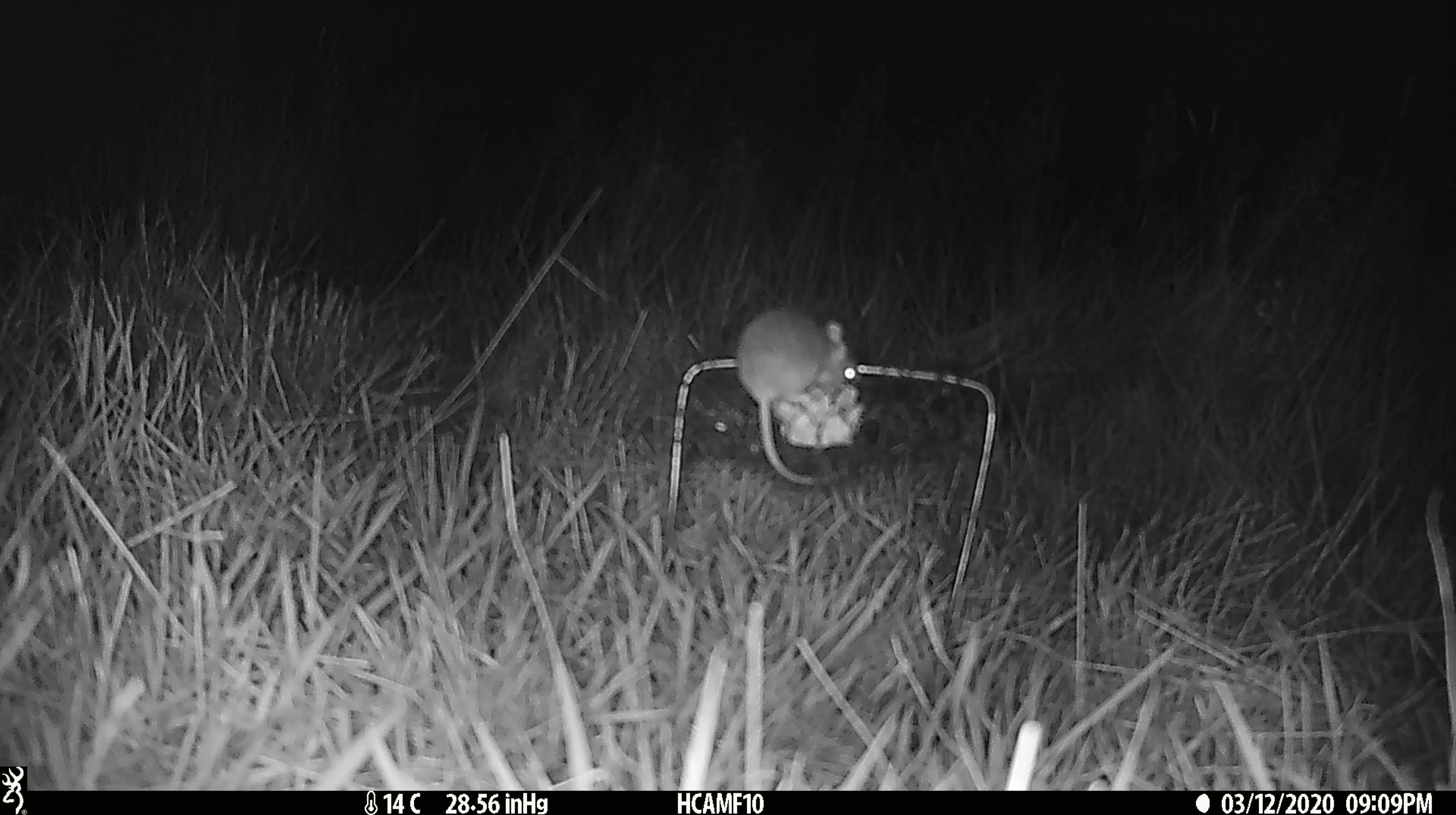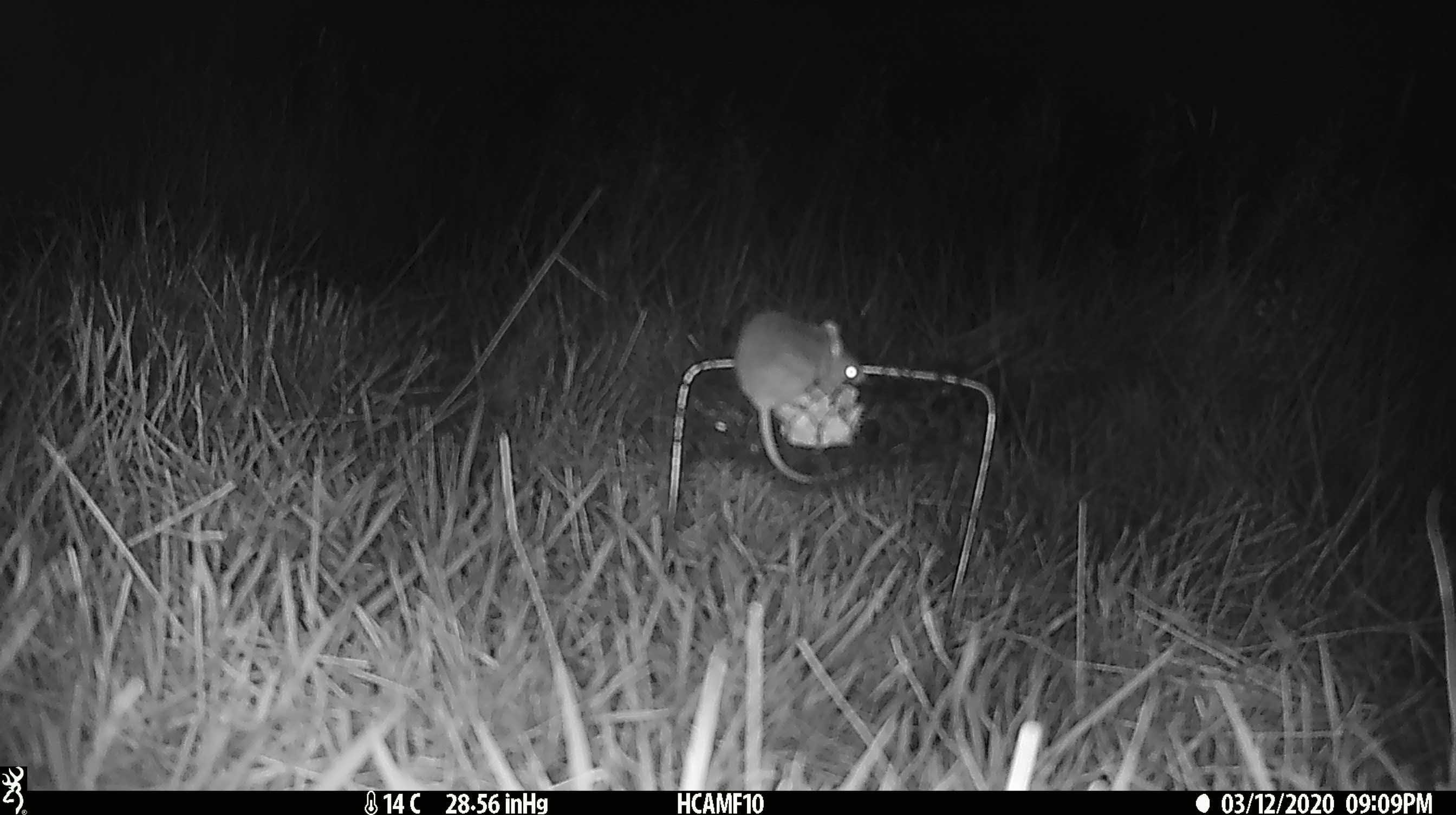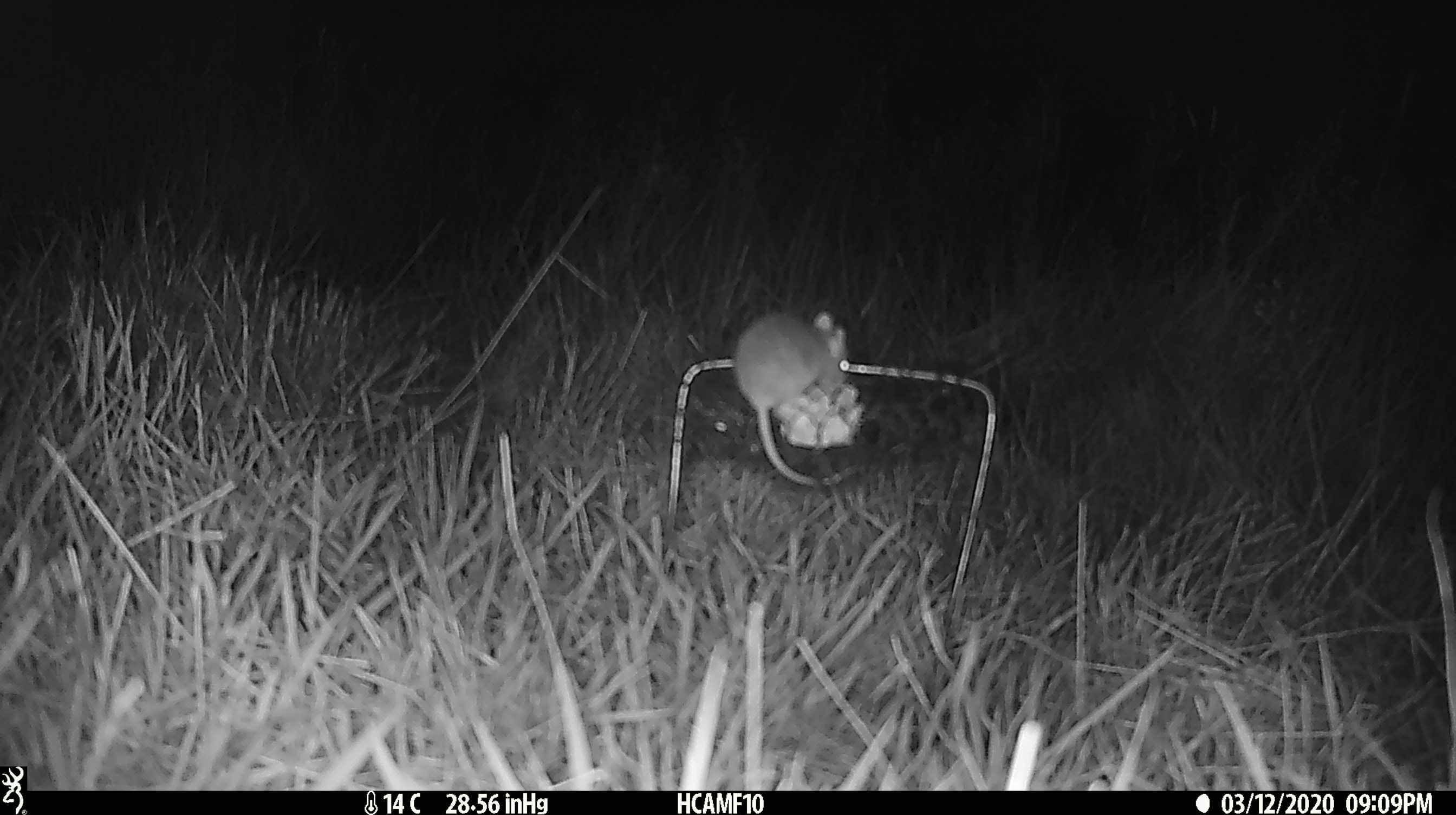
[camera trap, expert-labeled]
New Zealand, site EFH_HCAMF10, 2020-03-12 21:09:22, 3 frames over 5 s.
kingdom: Animalia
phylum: Chordata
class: Mammalia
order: Rodentia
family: Muridae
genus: Mus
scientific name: Mus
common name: mouse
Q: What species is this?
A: Mouse (Mus).